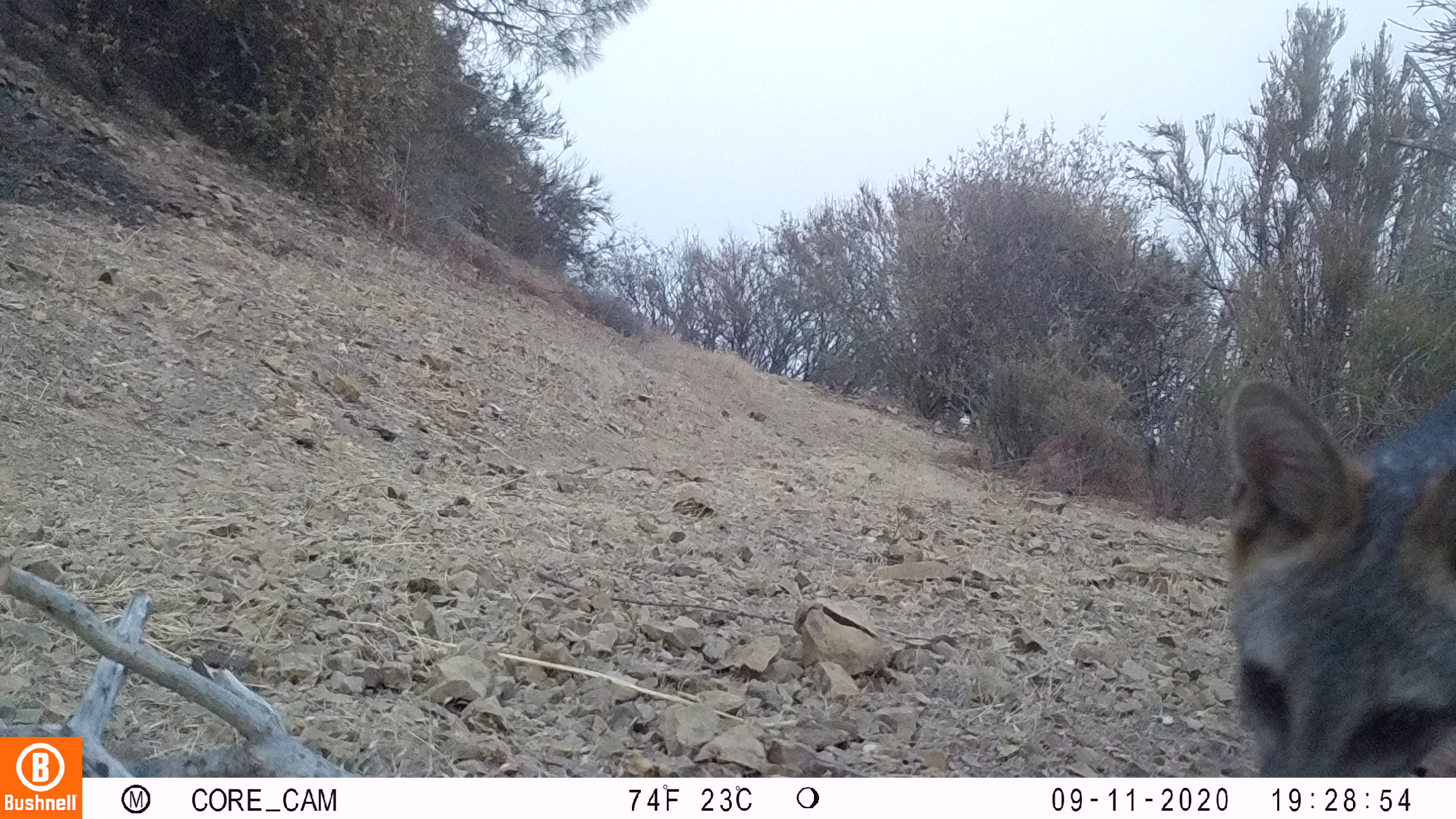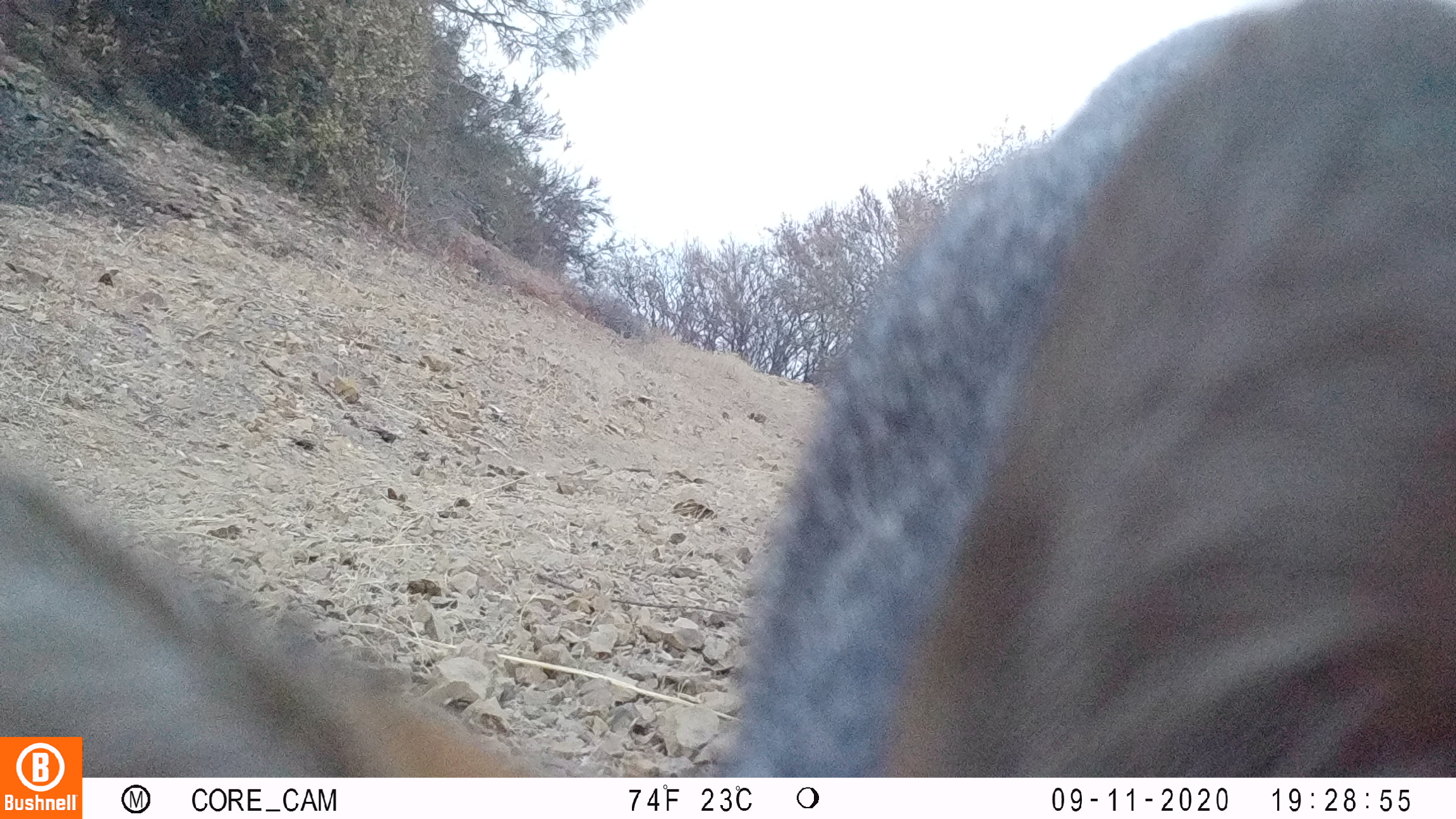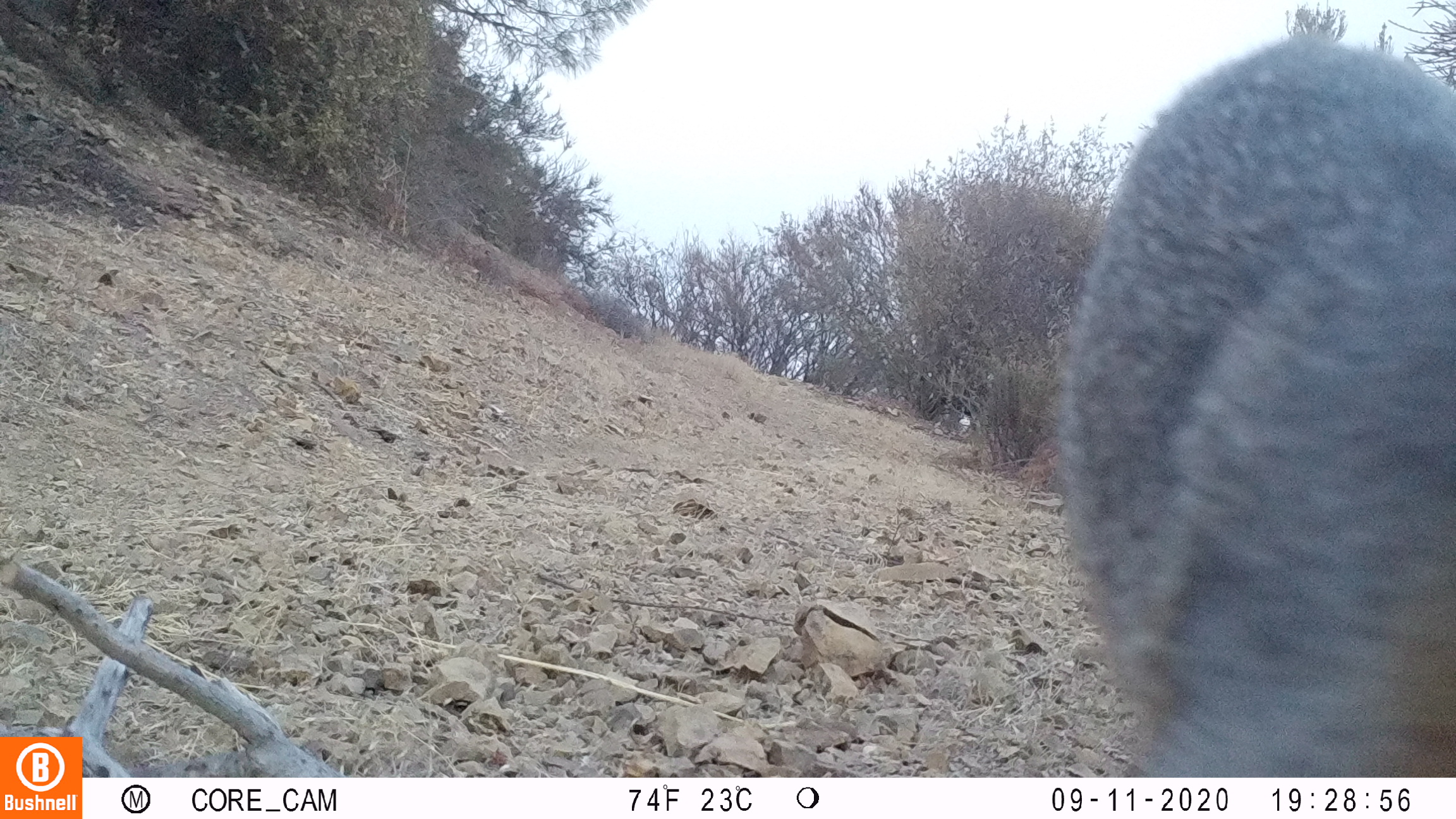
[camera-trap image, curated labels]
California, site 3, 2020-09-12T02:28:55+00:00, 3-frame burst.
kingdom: Animalia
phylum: Chordata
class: Mammalia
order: Carnivora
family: Canidae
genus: Urocyon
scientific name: Urocyon cinereoargenteus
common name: gray fox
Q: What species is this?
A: Gray fox (Urocyon cinereoargenteus).